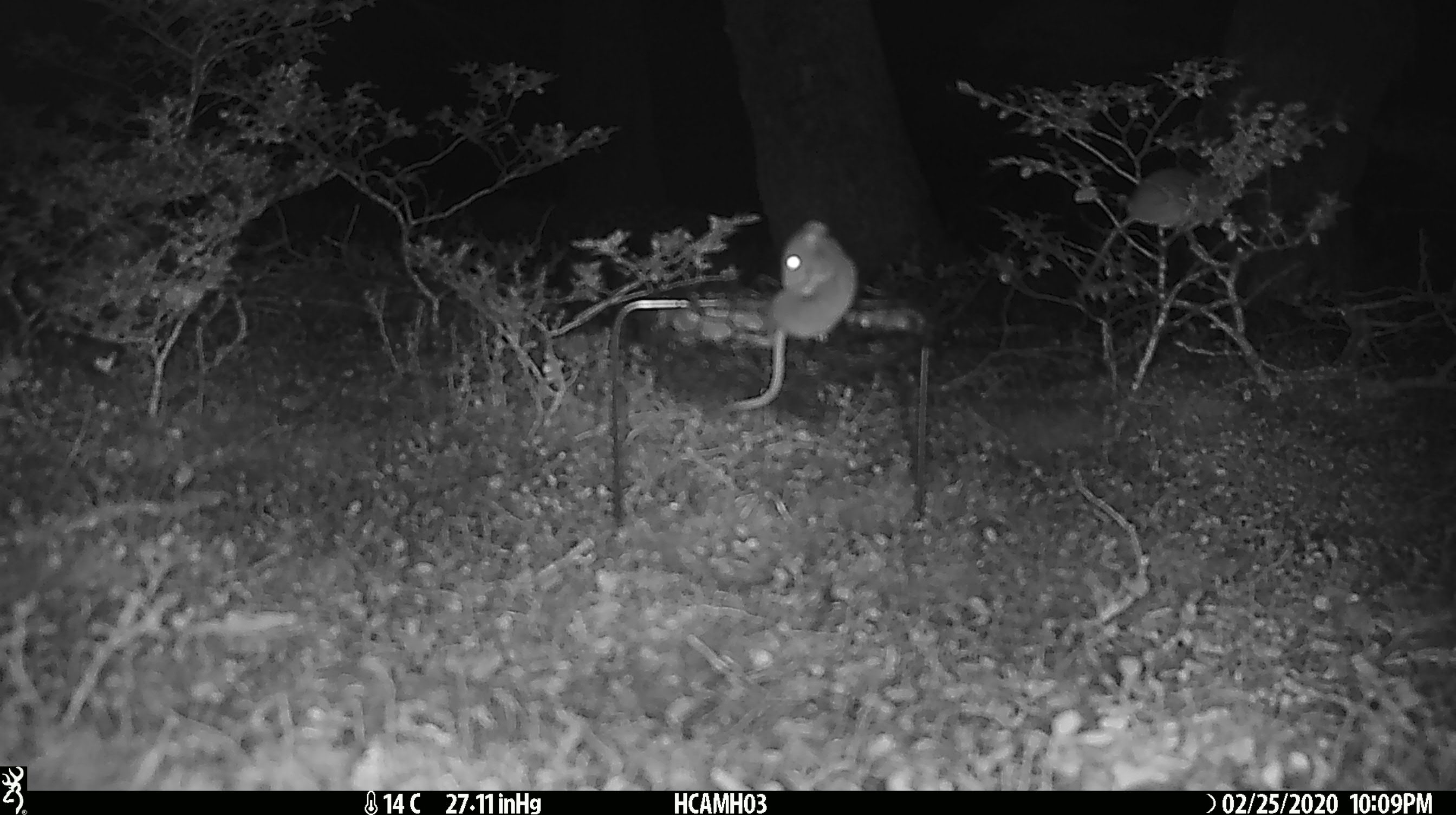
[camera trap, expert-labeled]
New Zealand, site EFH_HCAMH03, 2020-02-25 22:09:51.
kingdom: Animalia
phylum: Chordata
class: Mammalia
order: Rodentia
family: Muridae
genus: Mus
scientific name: Mus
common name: mouse